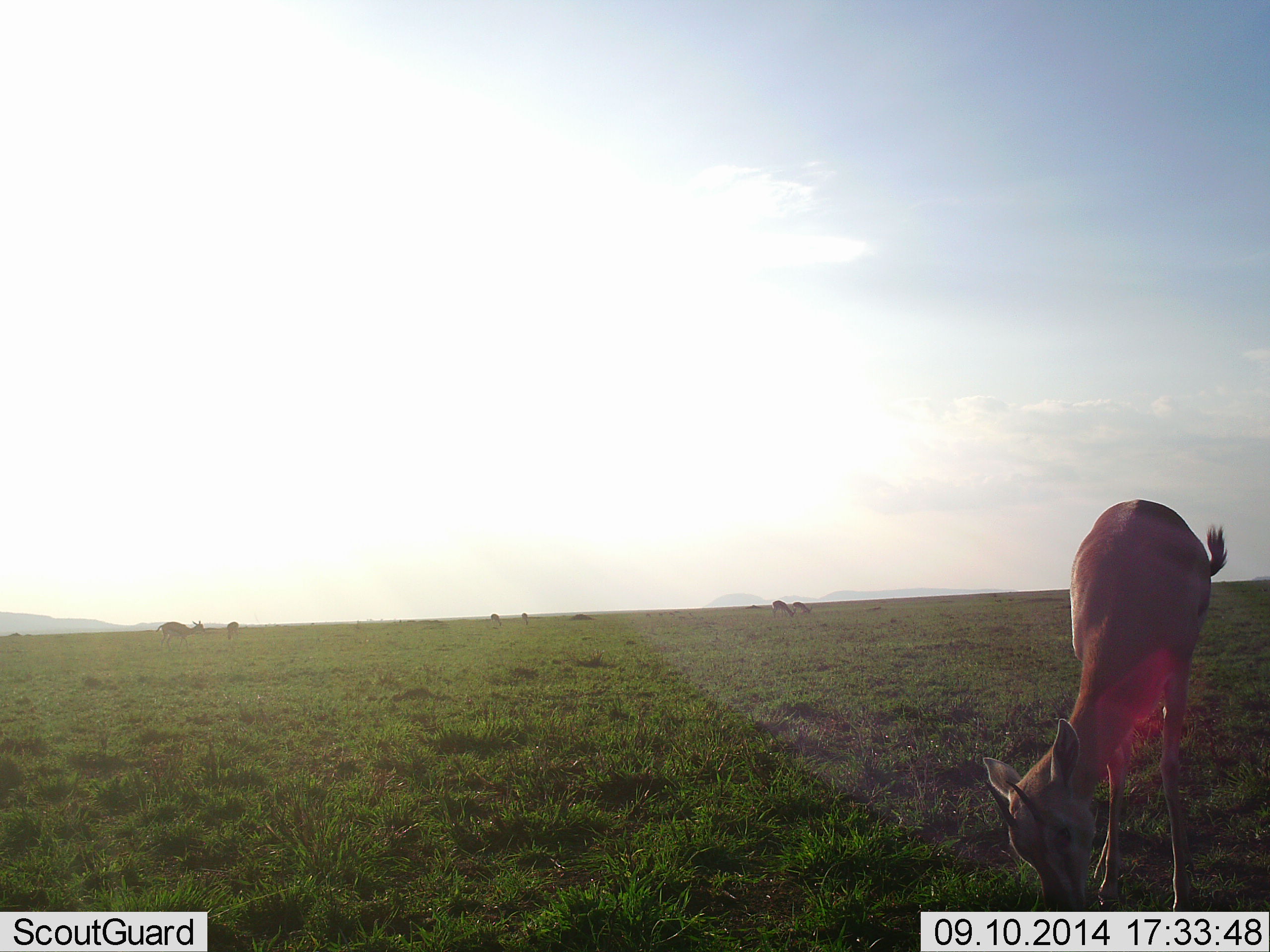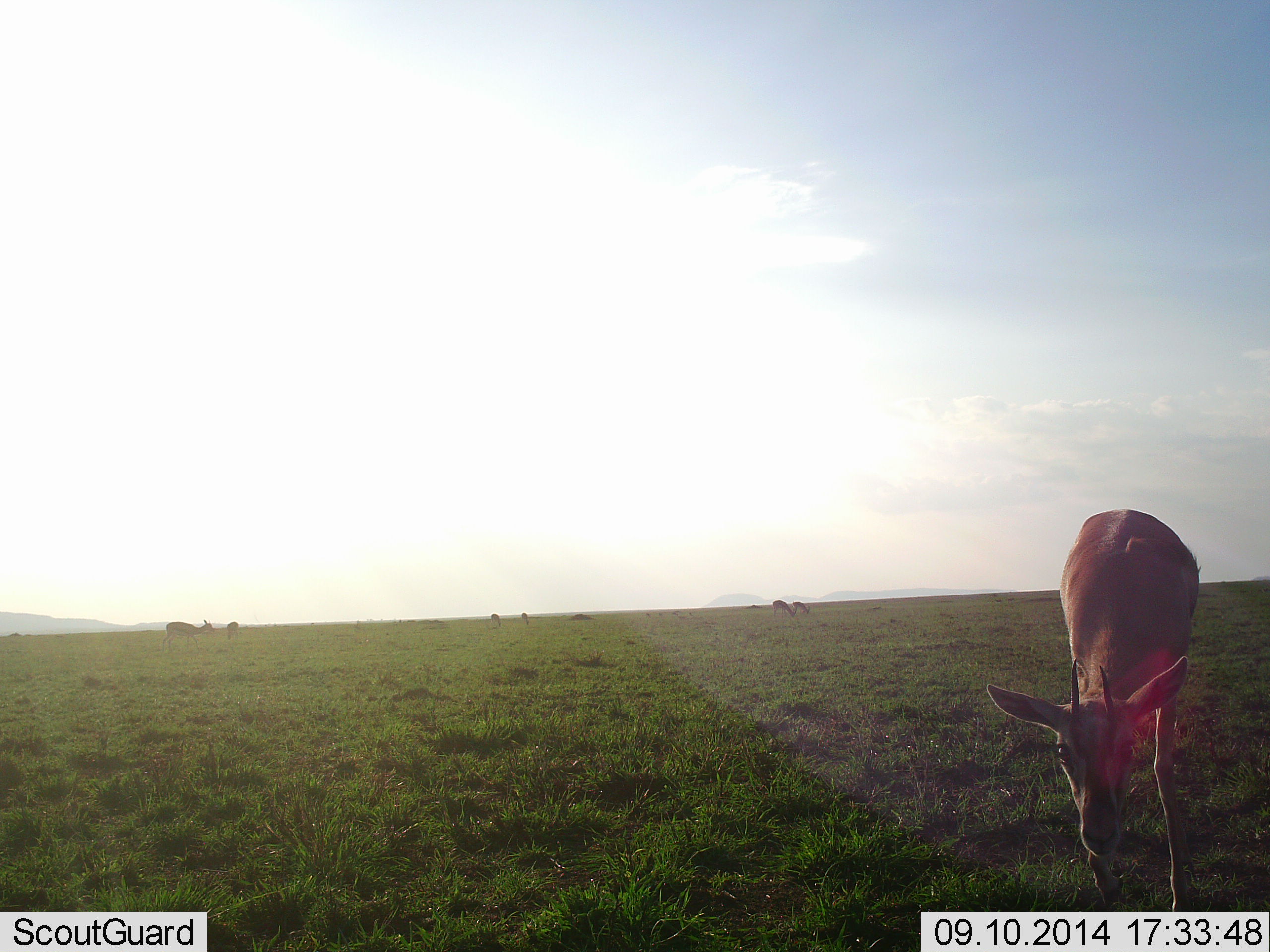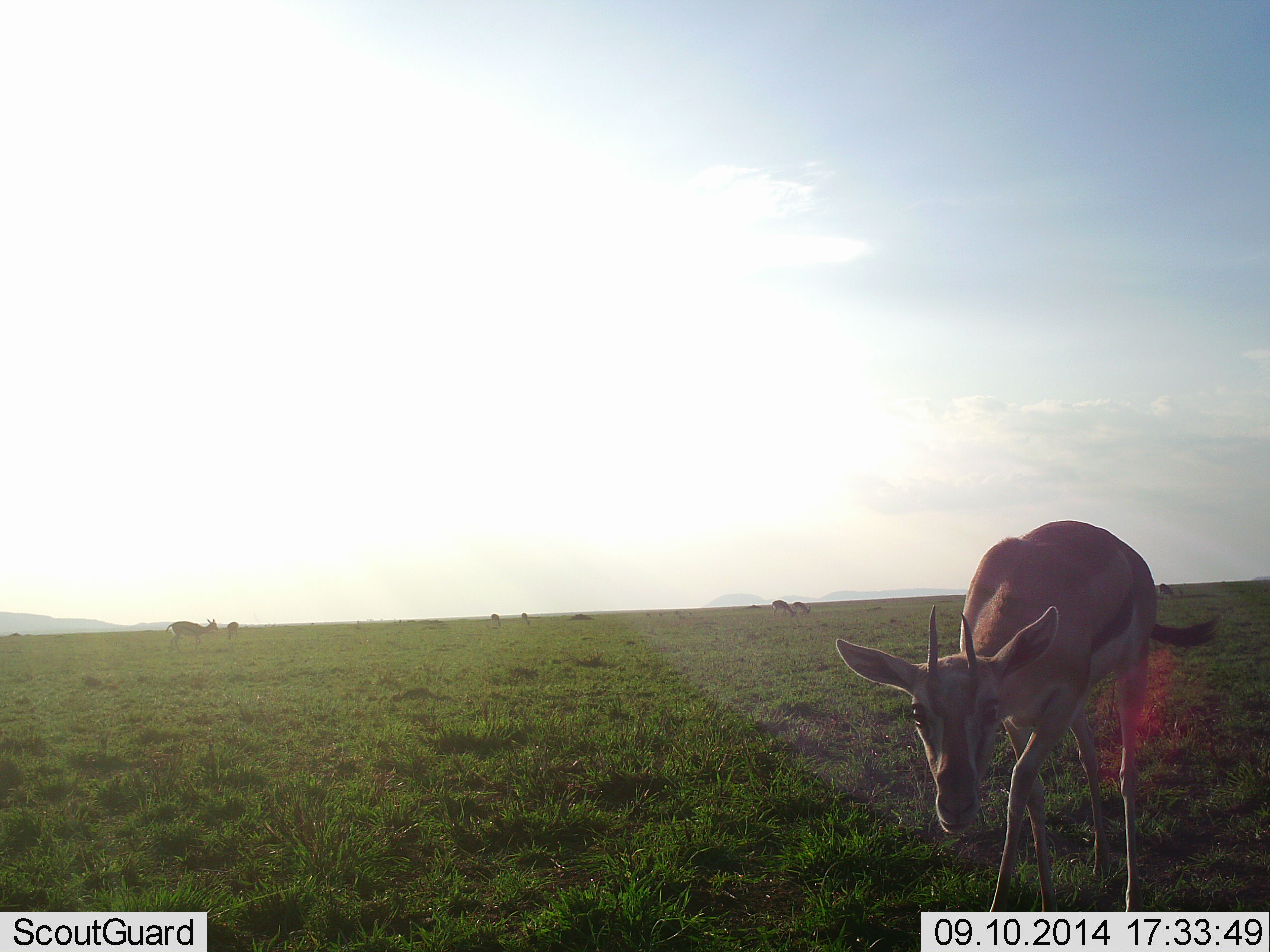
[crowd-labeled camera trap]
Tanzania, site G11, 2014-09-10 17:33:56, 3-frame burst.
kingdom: Animalia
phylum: Chordata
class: Mammalia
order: Artiodactyla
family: Bovidae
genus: Eudorcas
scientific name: Eudorcas thomsonii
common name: thomson's gazelle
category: gazellethomsons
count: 4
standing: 60%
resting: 0%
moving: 10%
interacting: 10%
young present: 0%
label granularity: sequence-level